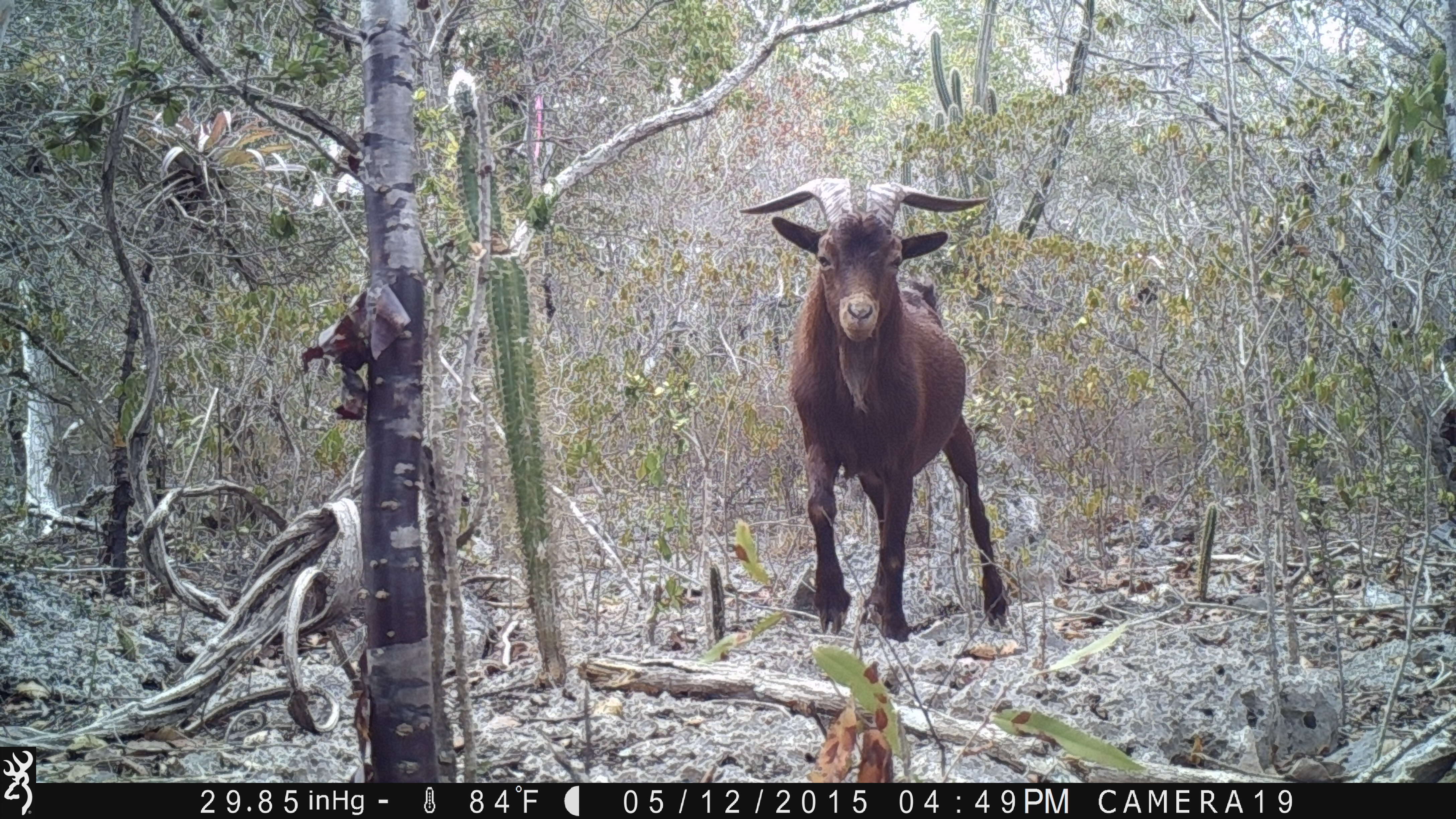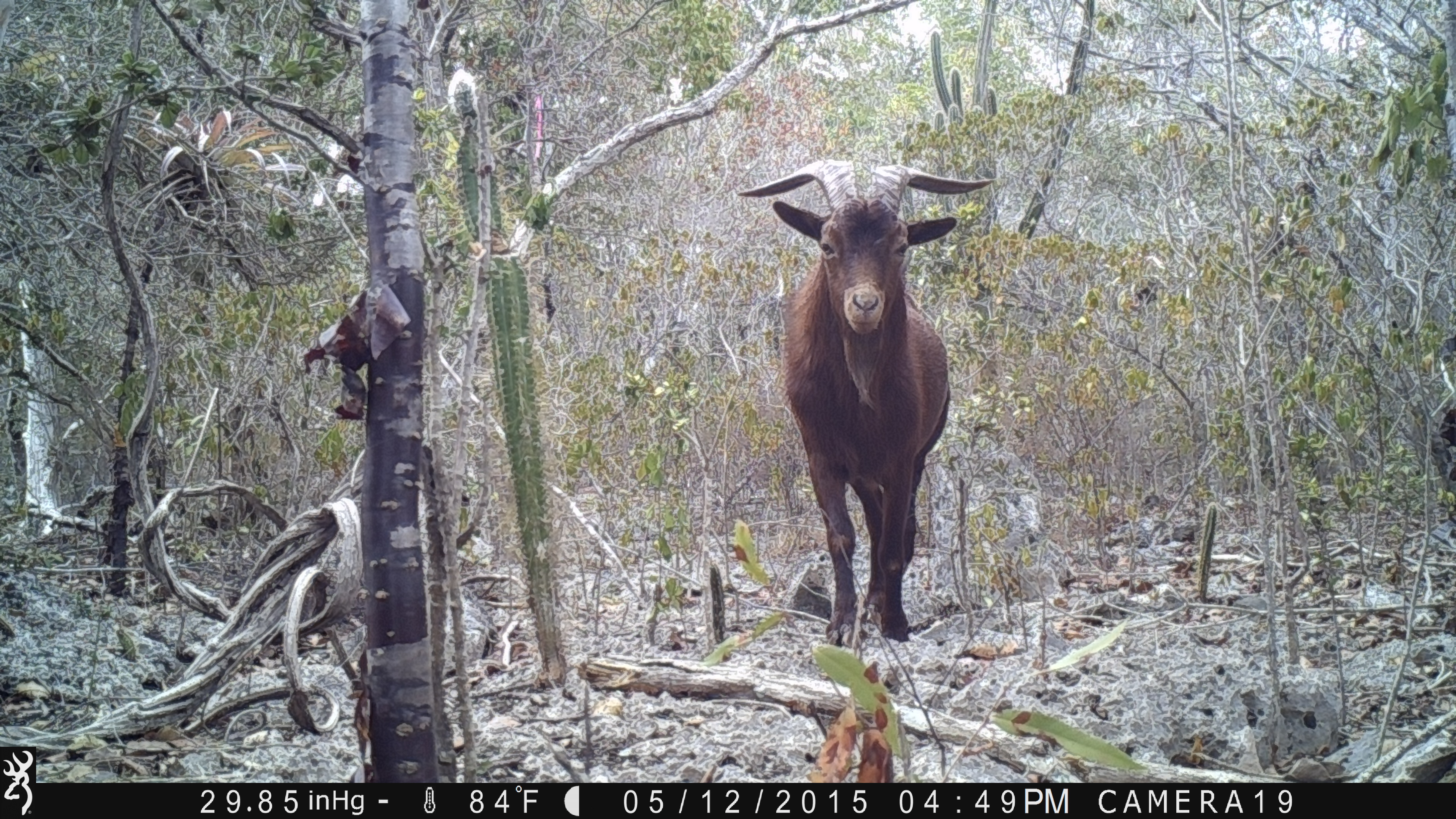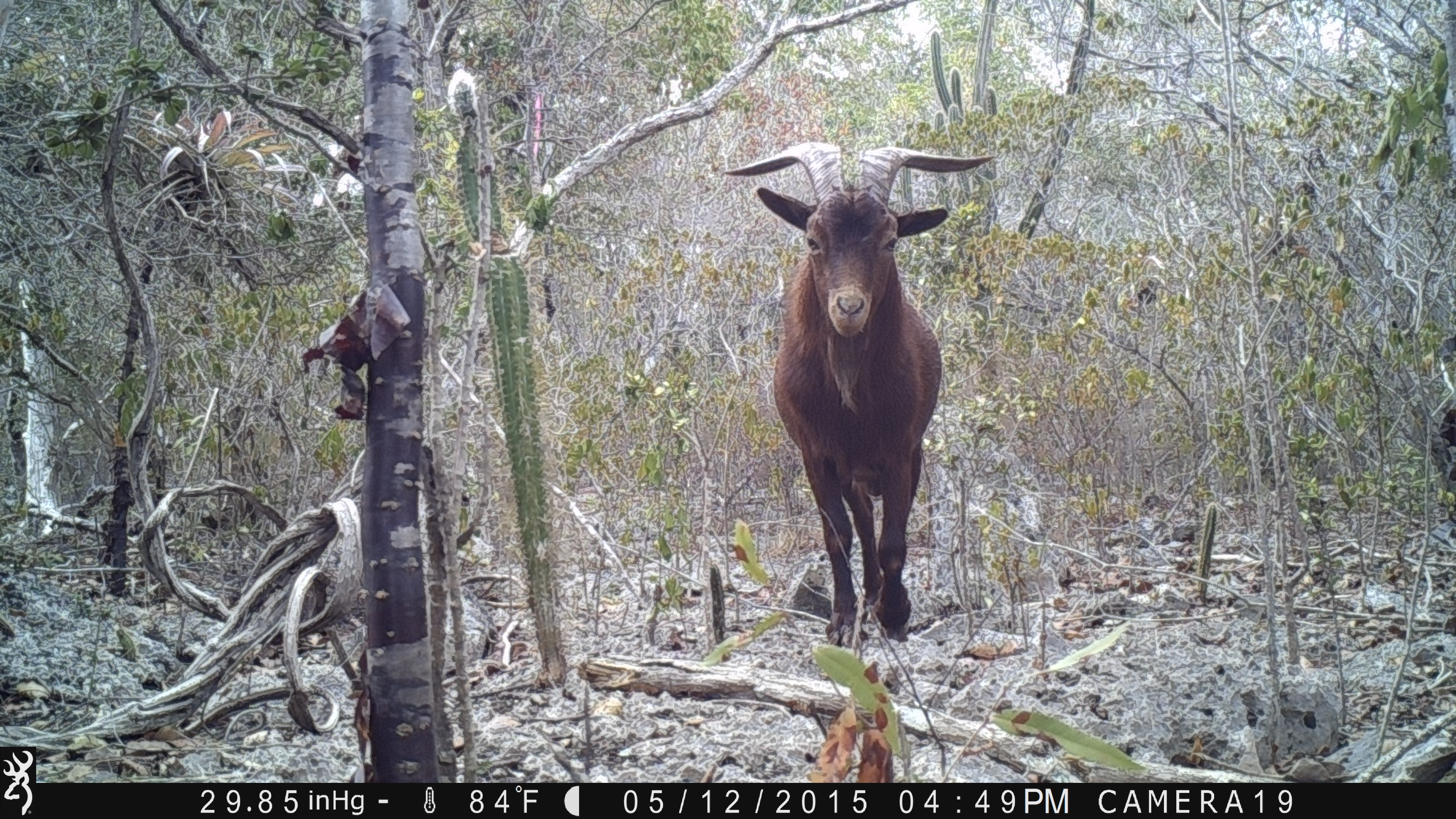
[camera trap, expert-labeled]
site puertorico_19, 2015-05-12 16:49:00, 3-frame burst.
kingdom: Animalia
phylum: Chordata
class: Mammalia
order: Artiodactyla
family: Bovidae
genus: Capra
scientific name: Capra hircus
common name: goat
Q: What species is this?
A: Goat (Capra hircus).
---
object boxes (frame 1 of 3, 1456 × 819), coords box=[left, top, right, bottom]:
goat: box=[732, 172, 1015, 644]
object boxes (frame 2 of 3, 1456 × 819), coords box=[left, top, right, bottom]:
goat: box=[736, 165, 995, 669]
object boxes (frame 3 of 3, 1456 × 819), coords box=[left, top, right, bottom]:
goat: box=[710, 140, 987, 685]